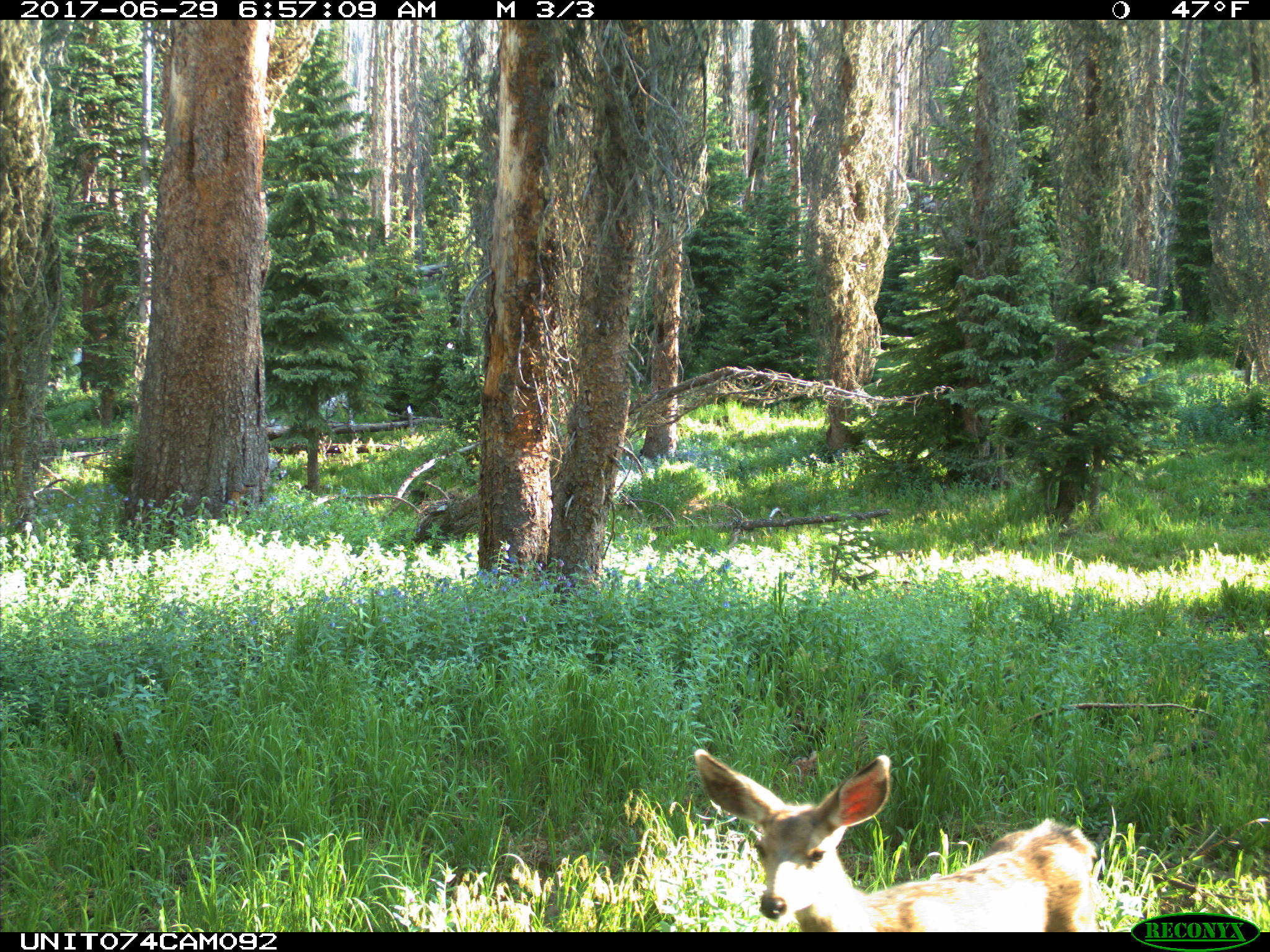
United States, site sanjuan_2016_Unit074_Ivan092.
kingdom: Animalia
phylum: Chordata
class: Mammalia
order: Artiodactyla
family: Cervidae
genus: Odocoileus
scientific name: Odocoileus hemionus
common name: mule deer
Odocoileus hemionus (mule deer).